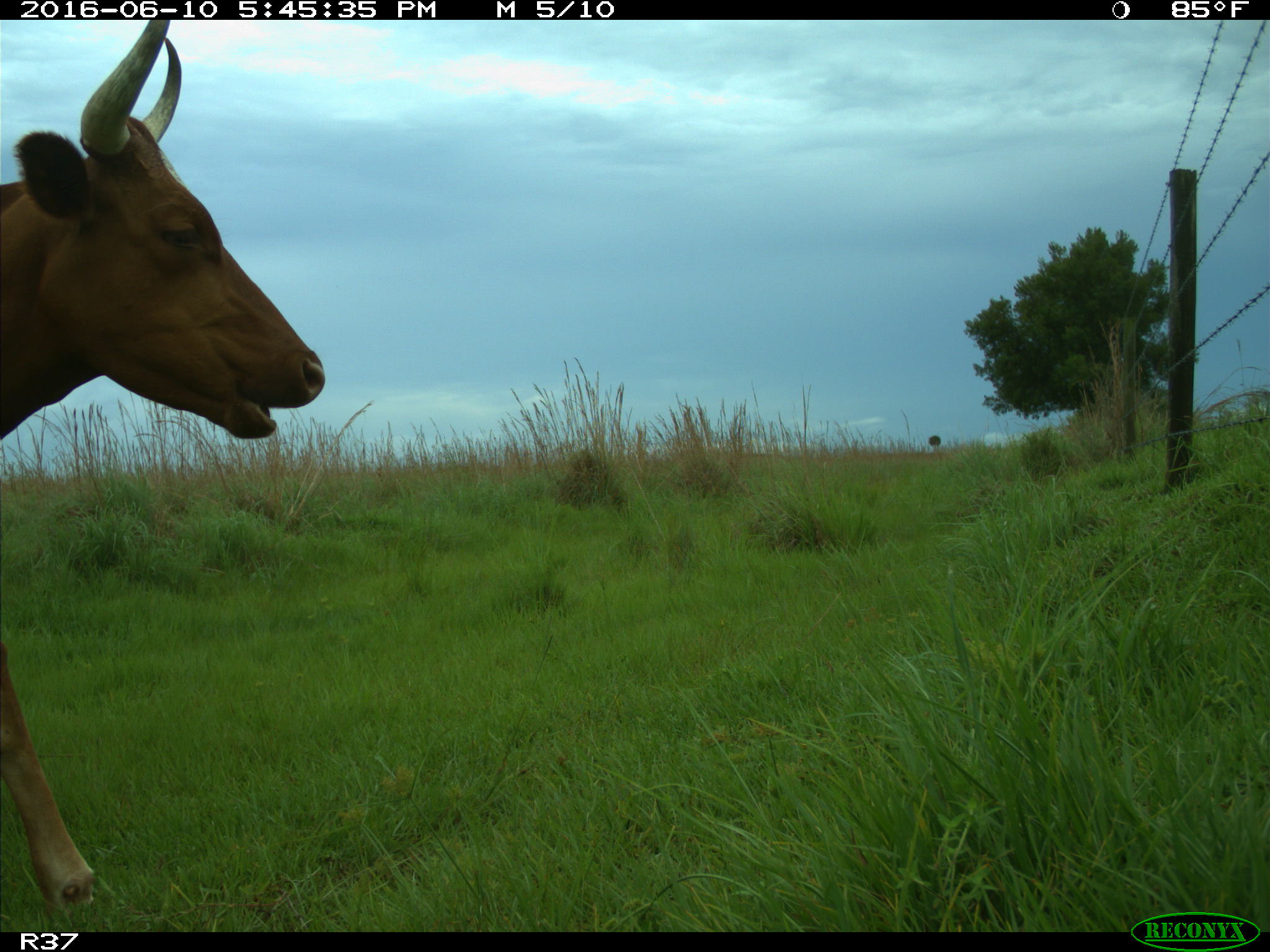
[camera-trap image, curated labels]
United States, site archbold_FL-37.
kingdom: Animalia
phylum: Chordata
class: Mammalia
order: Artiodactyla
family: Bovidae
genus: Bos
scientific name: Bos taurus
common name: domestic cow